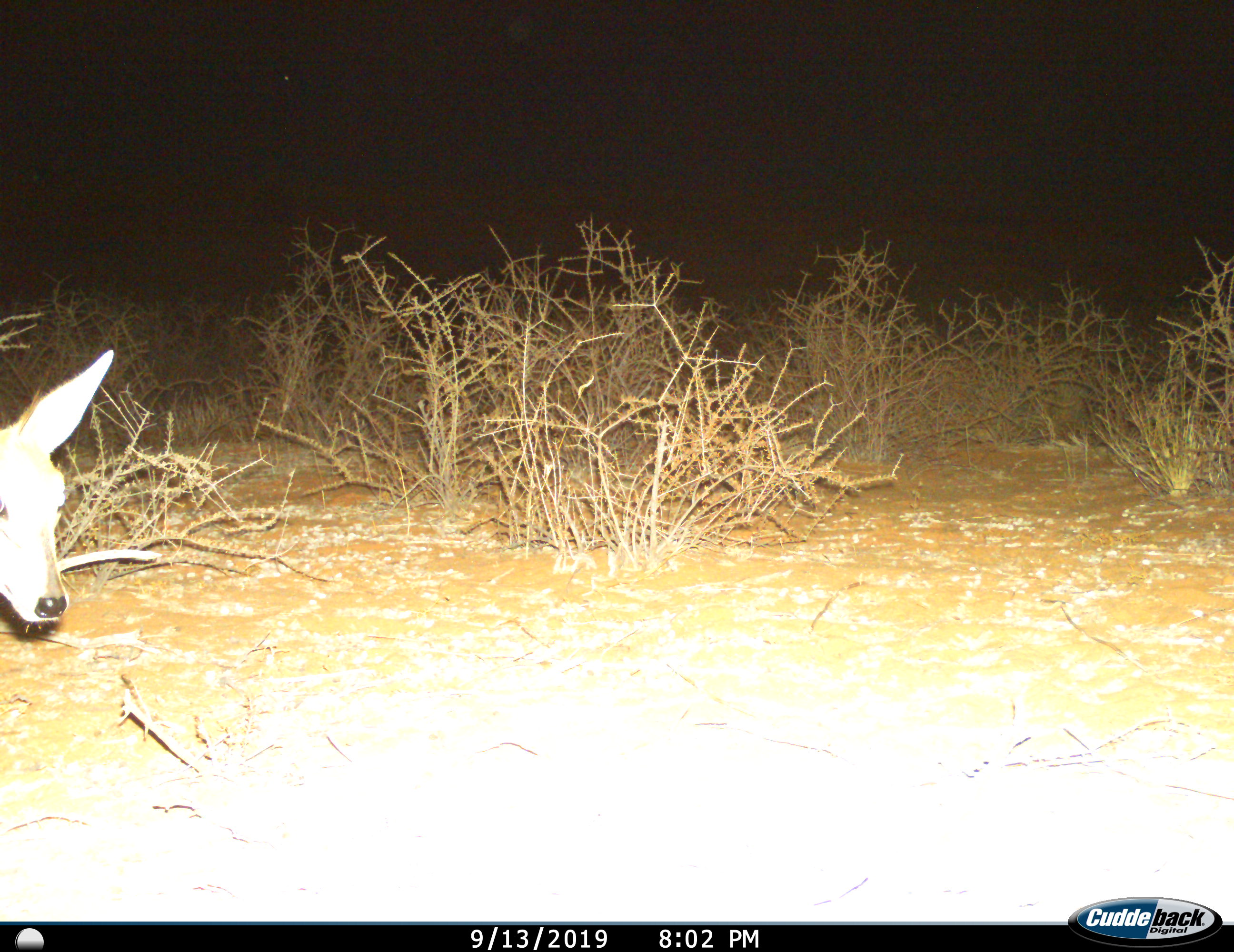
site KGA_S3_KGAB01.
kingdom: Animalia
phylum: Chordata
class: Mammalia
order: Artiodactyla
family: Bovidae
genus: Sylvicapra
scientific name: Sylvicapra grimmia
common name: common duiker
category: duikercommongrey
Duikercommongrey (common duiker) (Sylvicapra grimmia), count 1. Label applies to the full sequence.